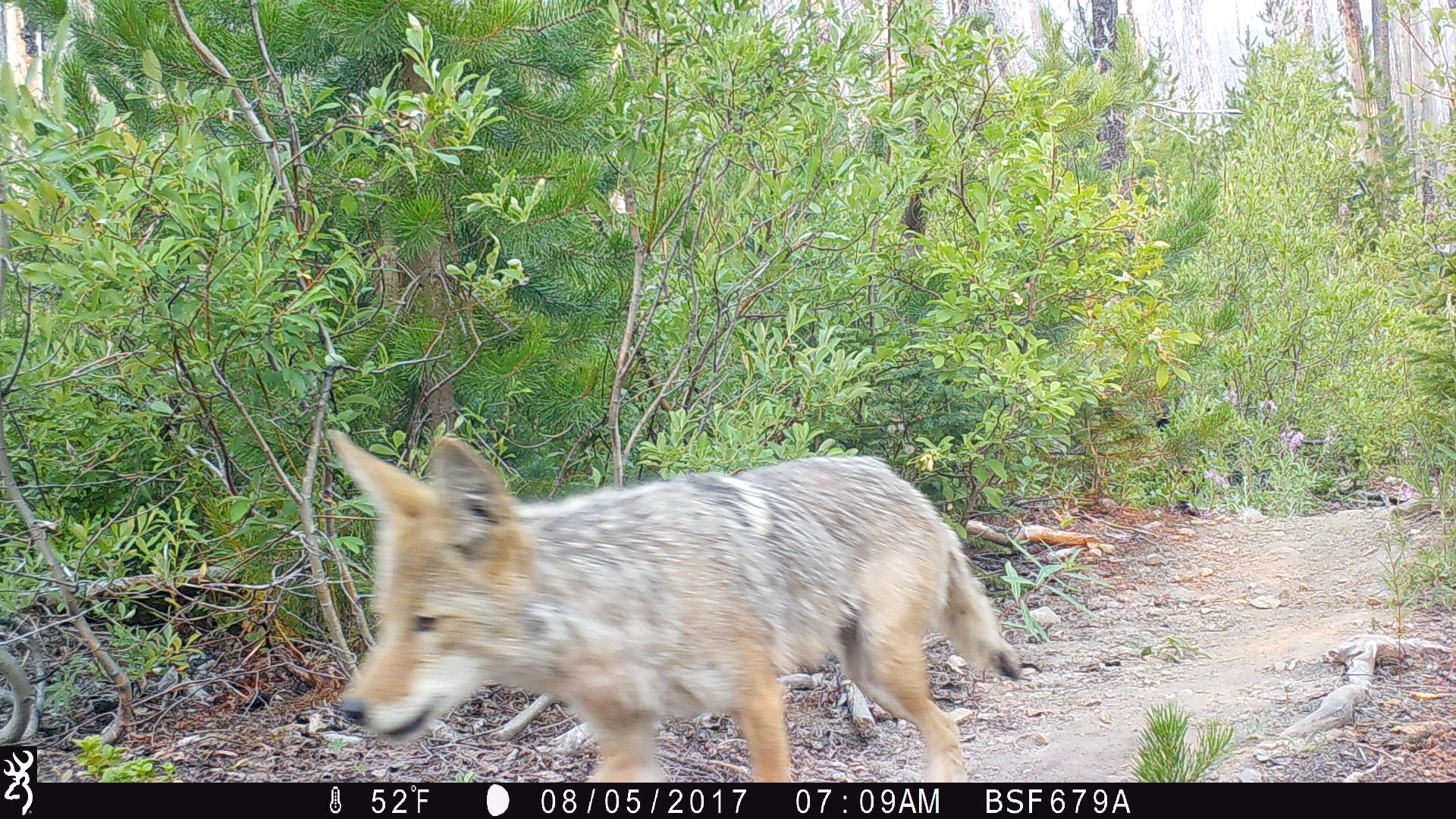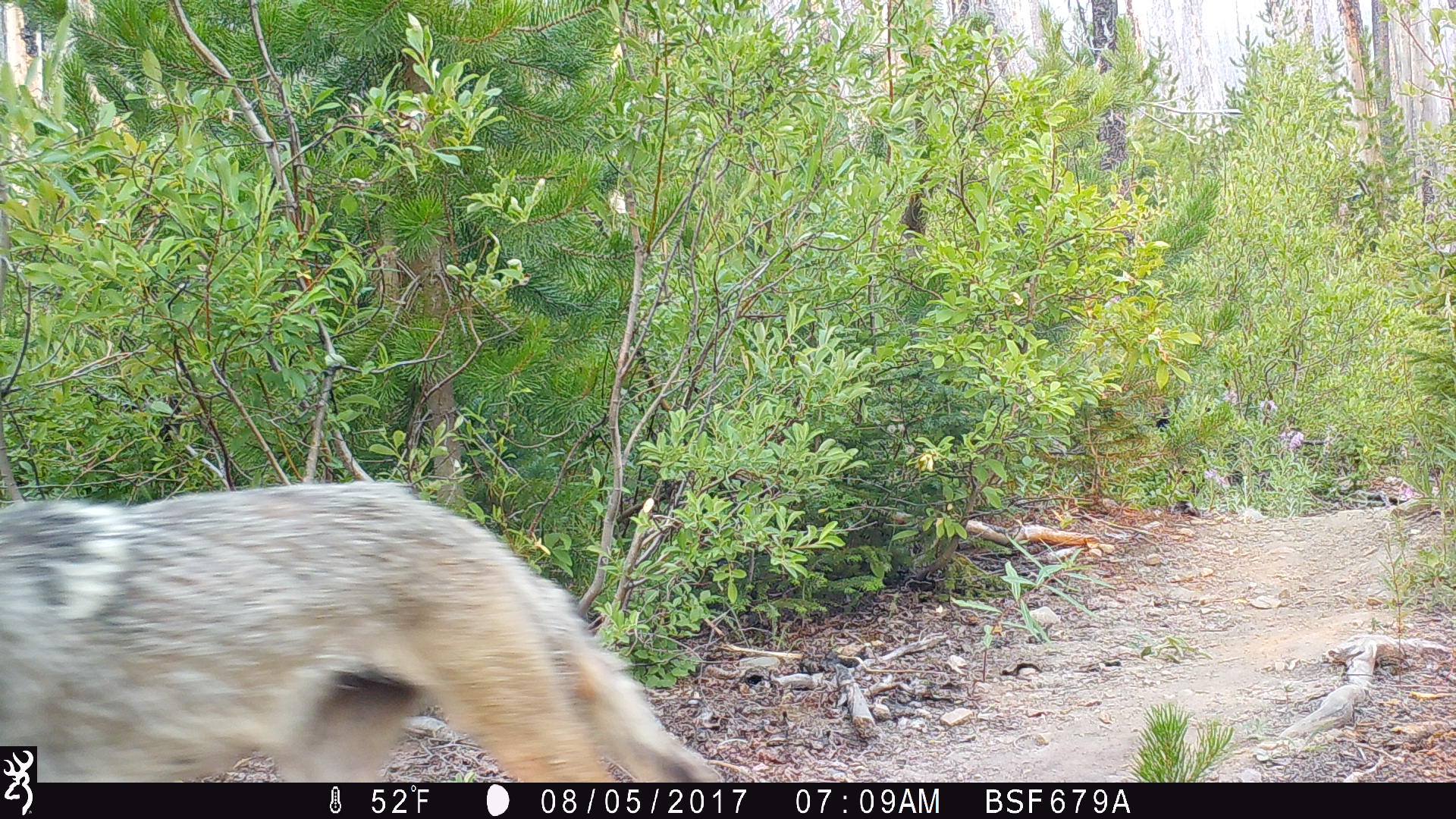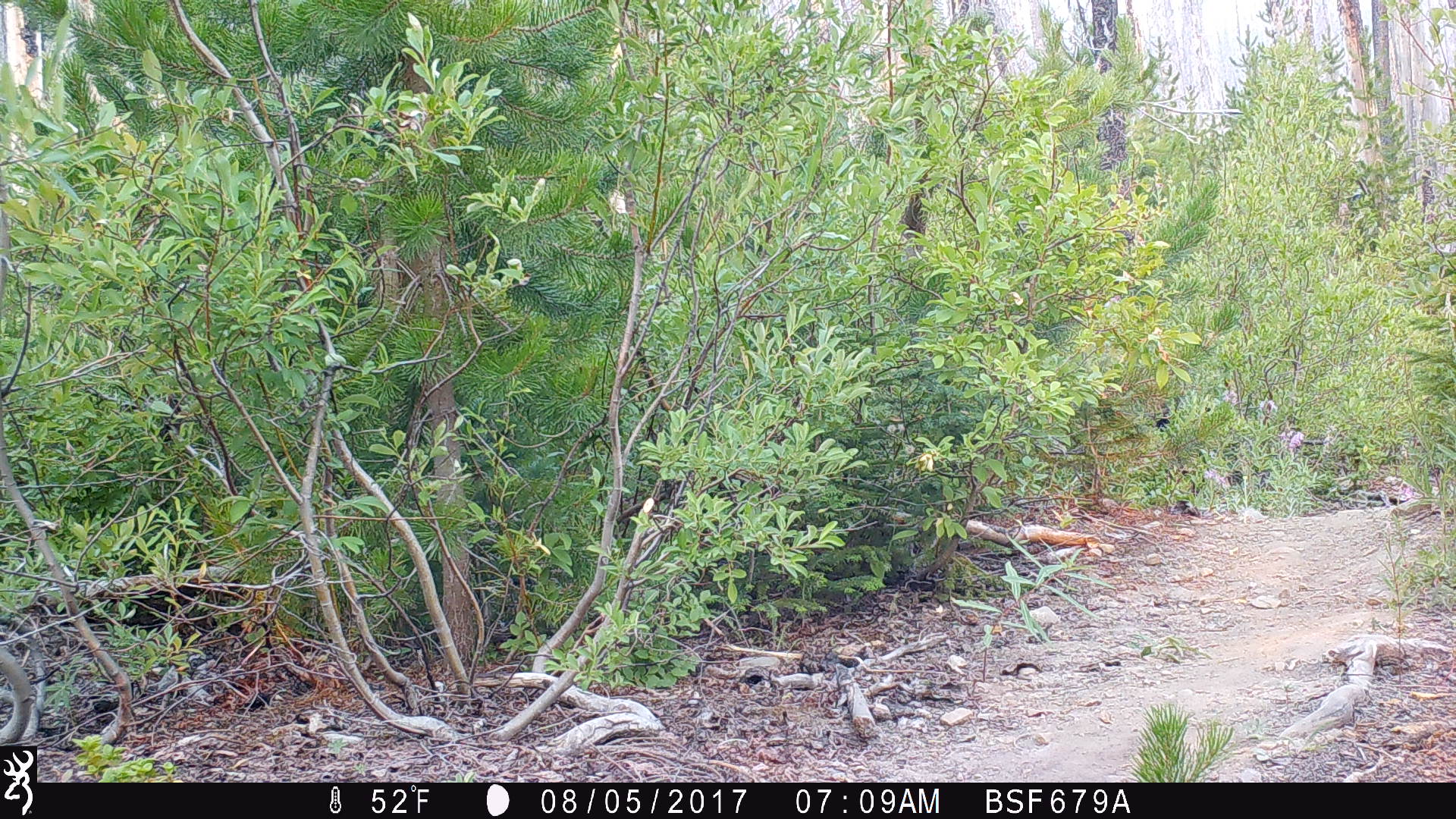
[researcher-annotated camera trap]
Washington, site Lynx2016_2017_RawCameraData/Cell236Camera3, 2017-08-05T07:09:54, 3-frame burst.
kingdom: Animalia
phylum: Chordata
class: Mammalia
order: Carnivora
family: Canidae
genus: Canis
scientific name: Canis latrans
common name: coyote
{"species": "Canis latrans (coyote)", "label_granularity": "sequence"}